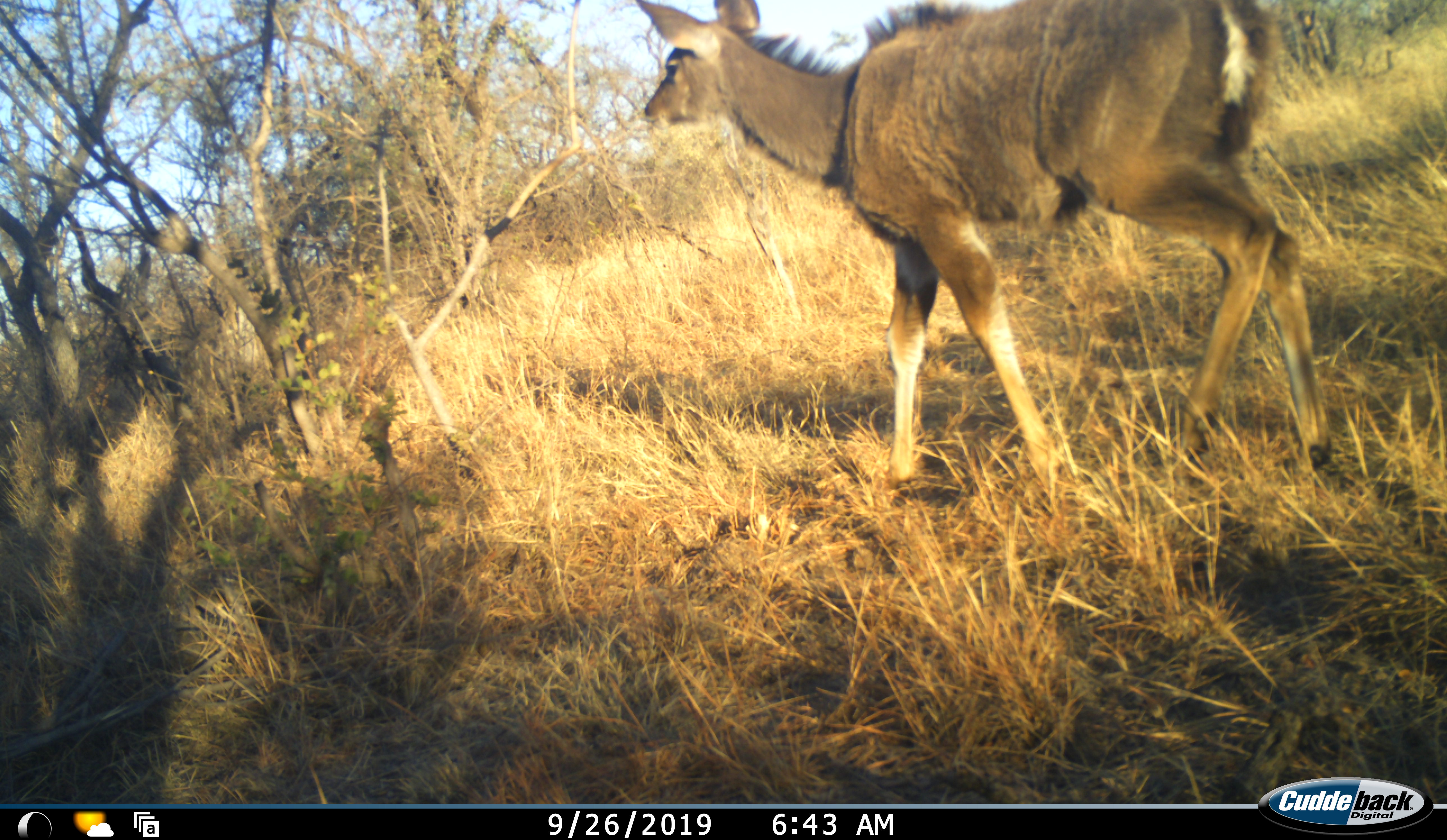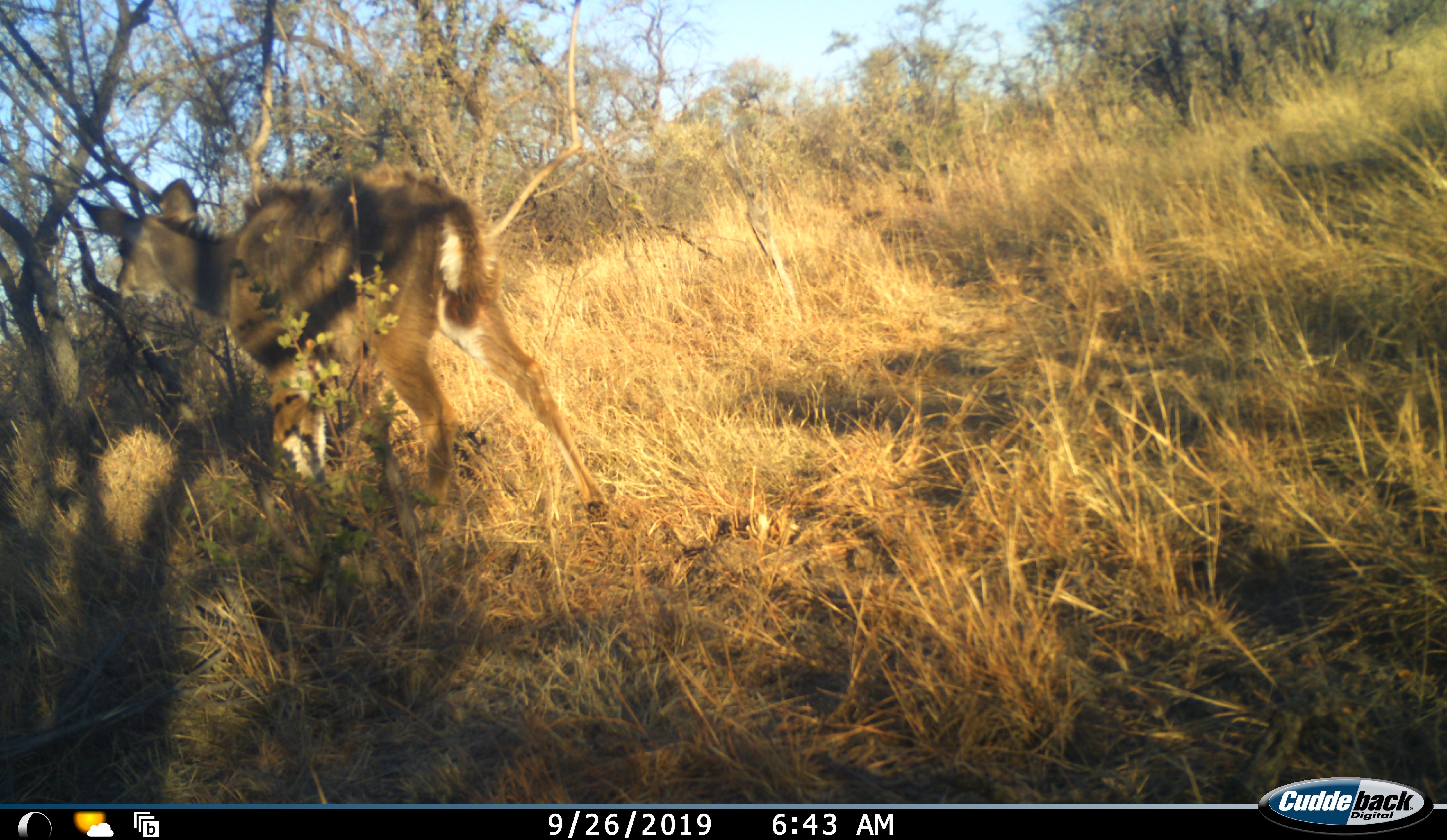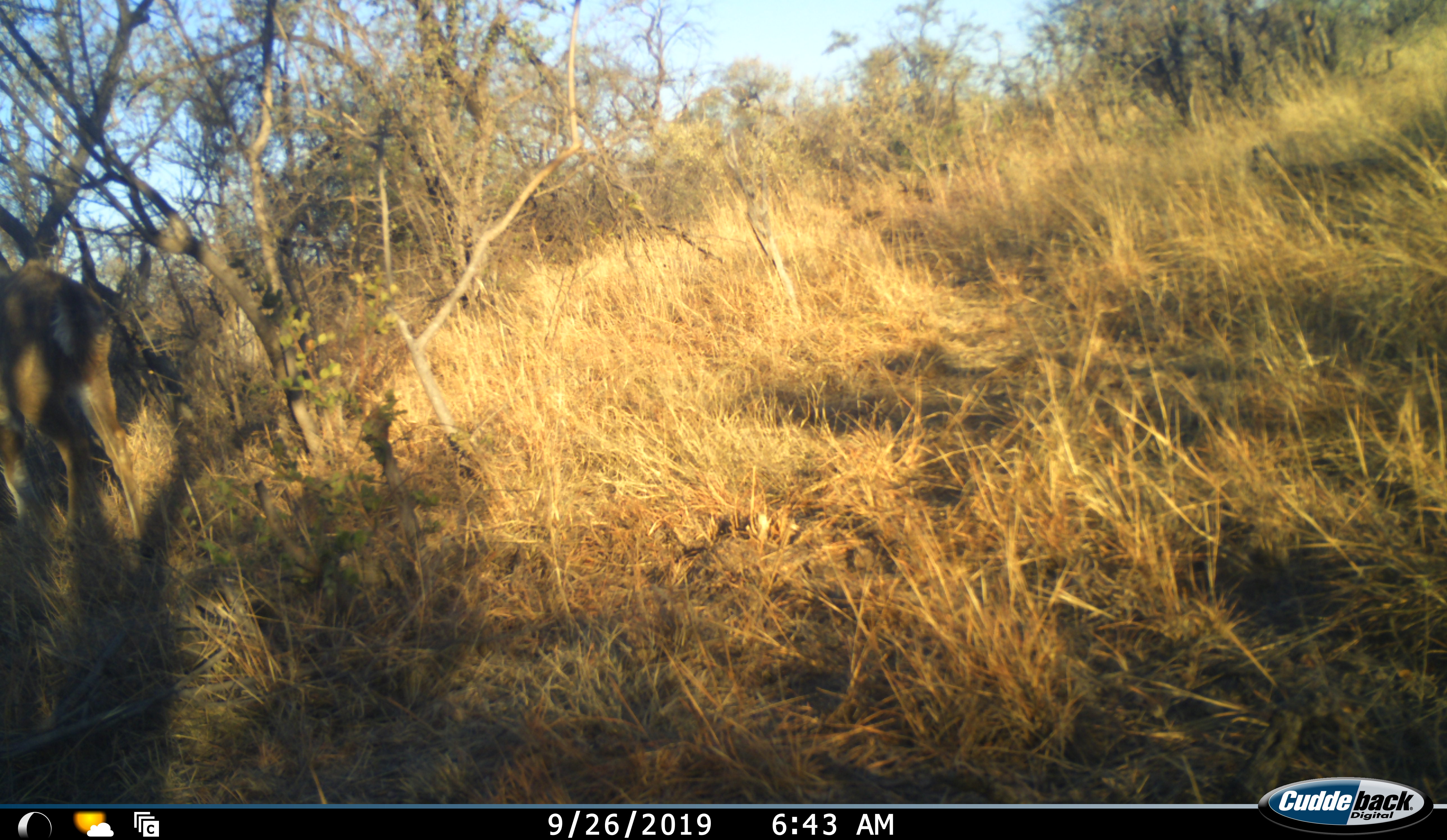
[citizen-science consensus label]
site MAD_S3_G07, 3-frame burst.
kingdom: Animalia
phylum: Chordata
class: Mammalia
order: Artiodactyla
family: Bovidae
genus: Tragelaphus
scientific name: Tragelaphus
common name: kudu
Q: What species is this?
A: Kudu (Tragelaphus).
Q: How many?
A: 1.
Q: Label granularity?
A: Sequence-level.